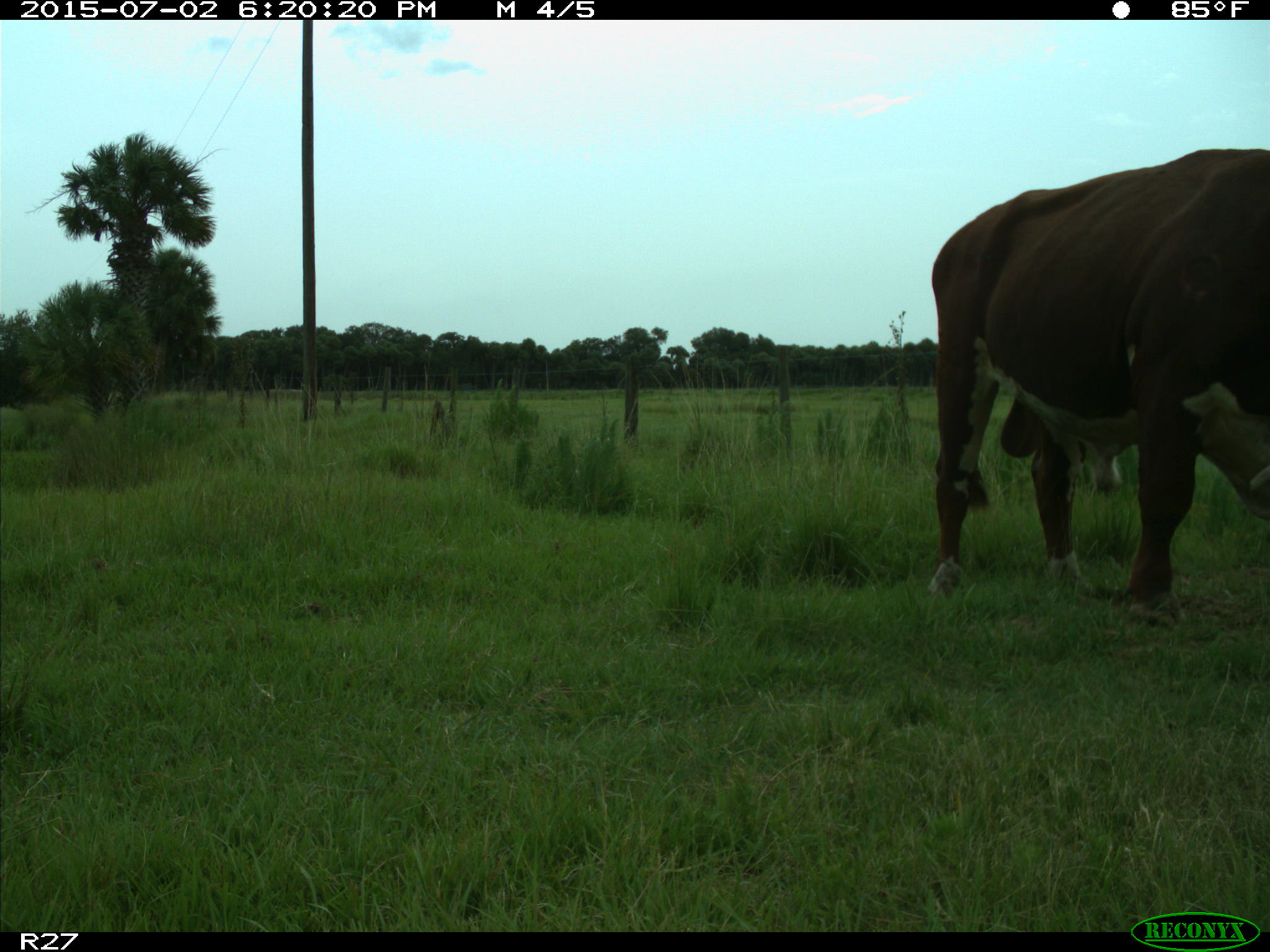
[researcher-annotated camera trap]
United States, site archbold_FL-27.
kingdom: Animalia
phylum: Chordata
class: Mammalia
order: Artiodactyla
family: Bovidae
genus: Bos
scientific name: Bos taurus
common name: domestic cow